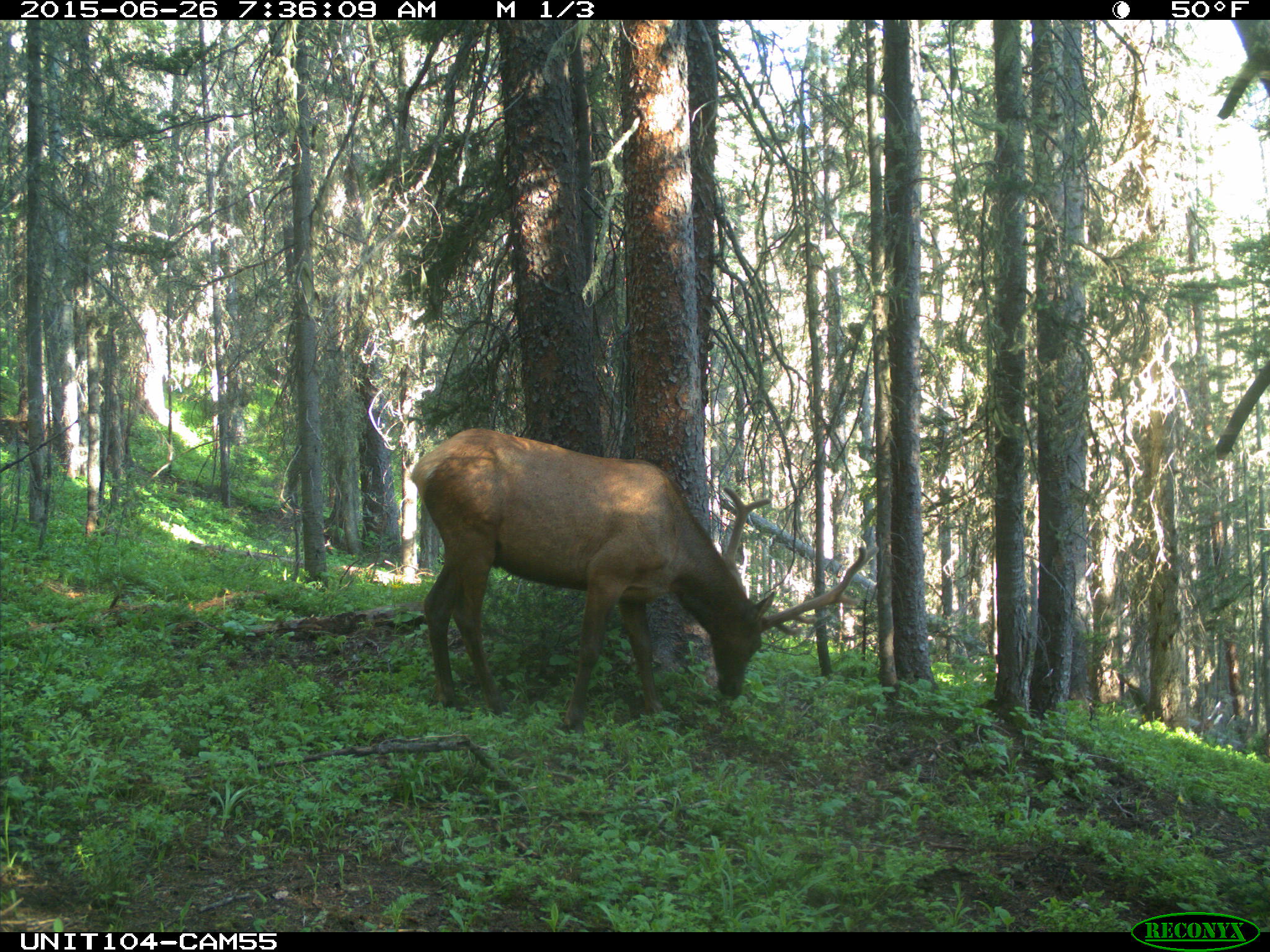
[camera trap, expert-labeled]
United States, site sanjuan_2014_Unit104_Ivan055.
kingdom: Animalia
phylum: Chordata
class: Mammalia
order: Artiodactyla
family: Cervidae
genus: Cervus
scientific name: Cervus elaphus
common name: red deer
Cervus elaphus (red deer).